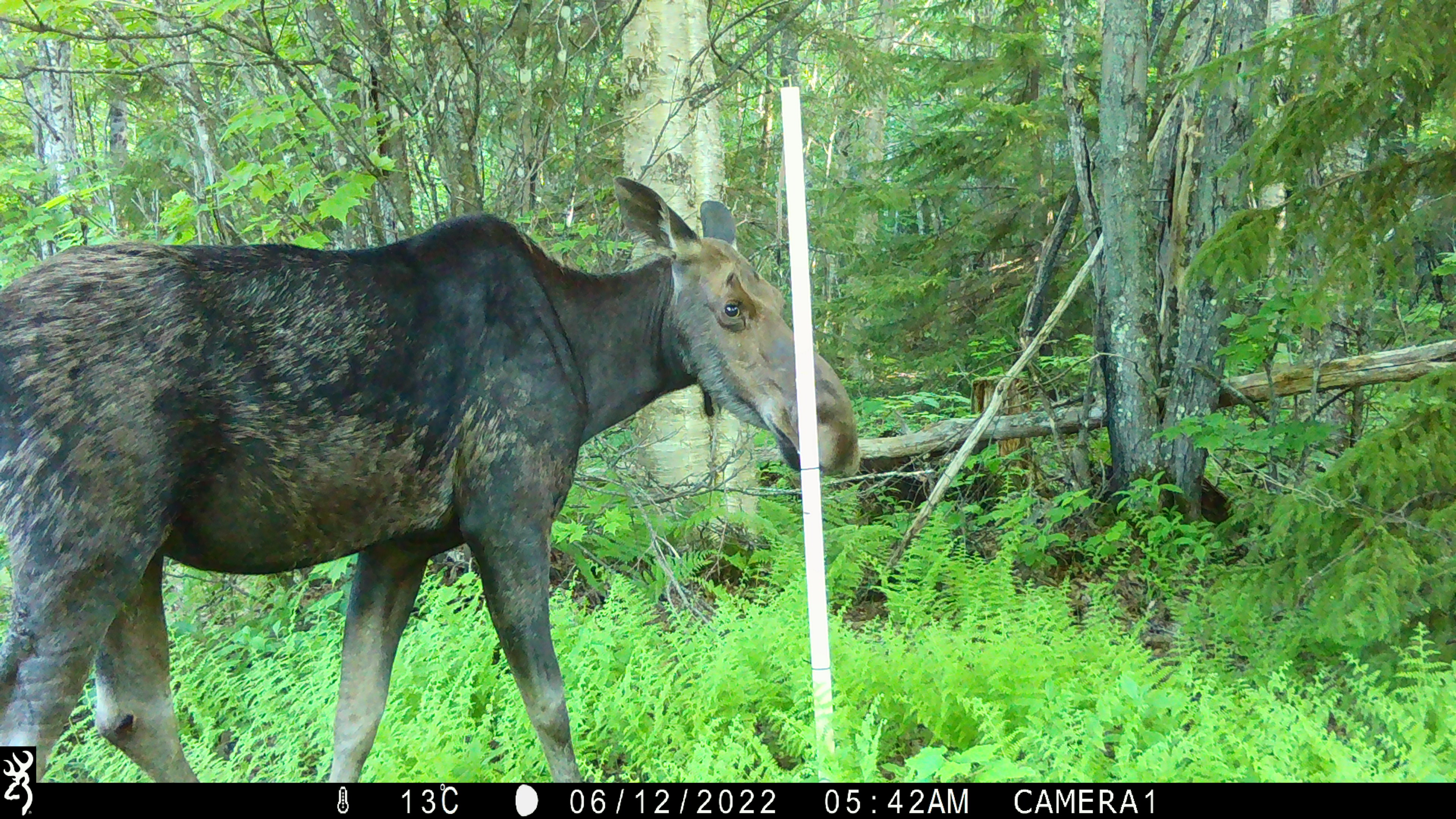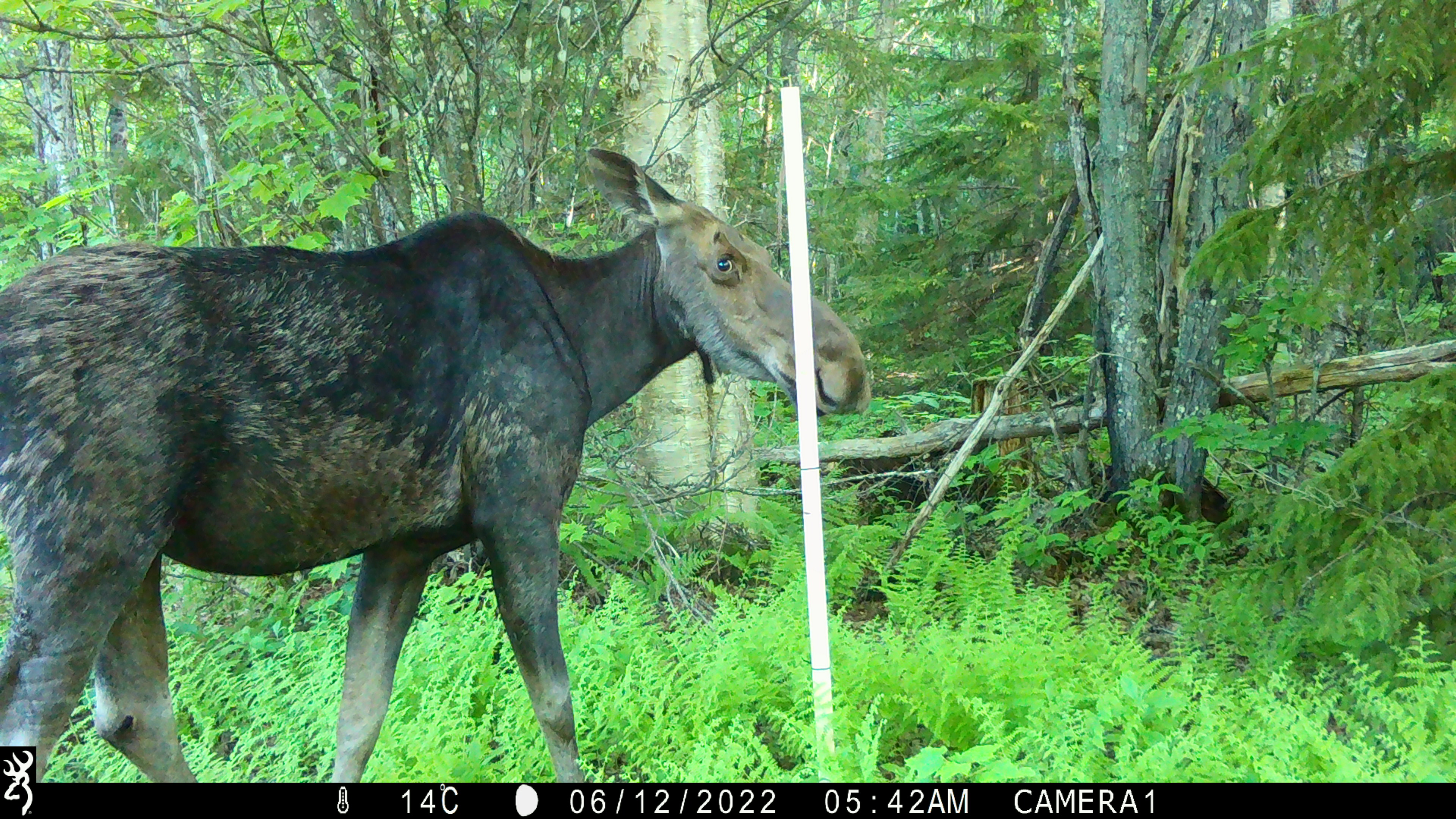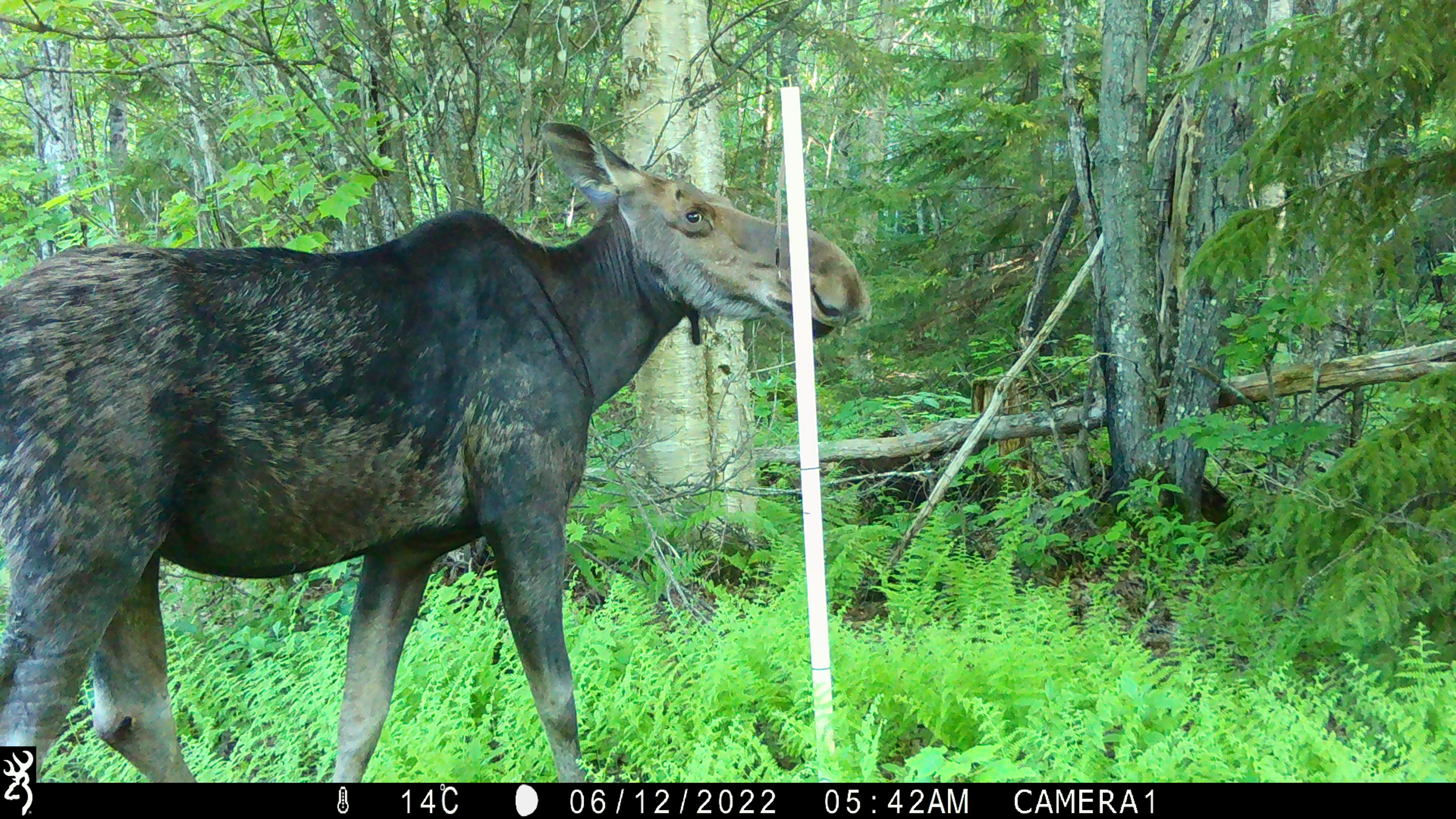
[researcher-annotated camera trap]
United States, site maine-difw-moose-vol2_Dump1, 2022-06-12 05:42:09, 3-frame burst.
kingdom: Animalia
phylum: Chordata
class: Mammalia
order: Artiodactyla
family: Cervidae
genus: Alces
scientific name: Alces alces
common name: moose